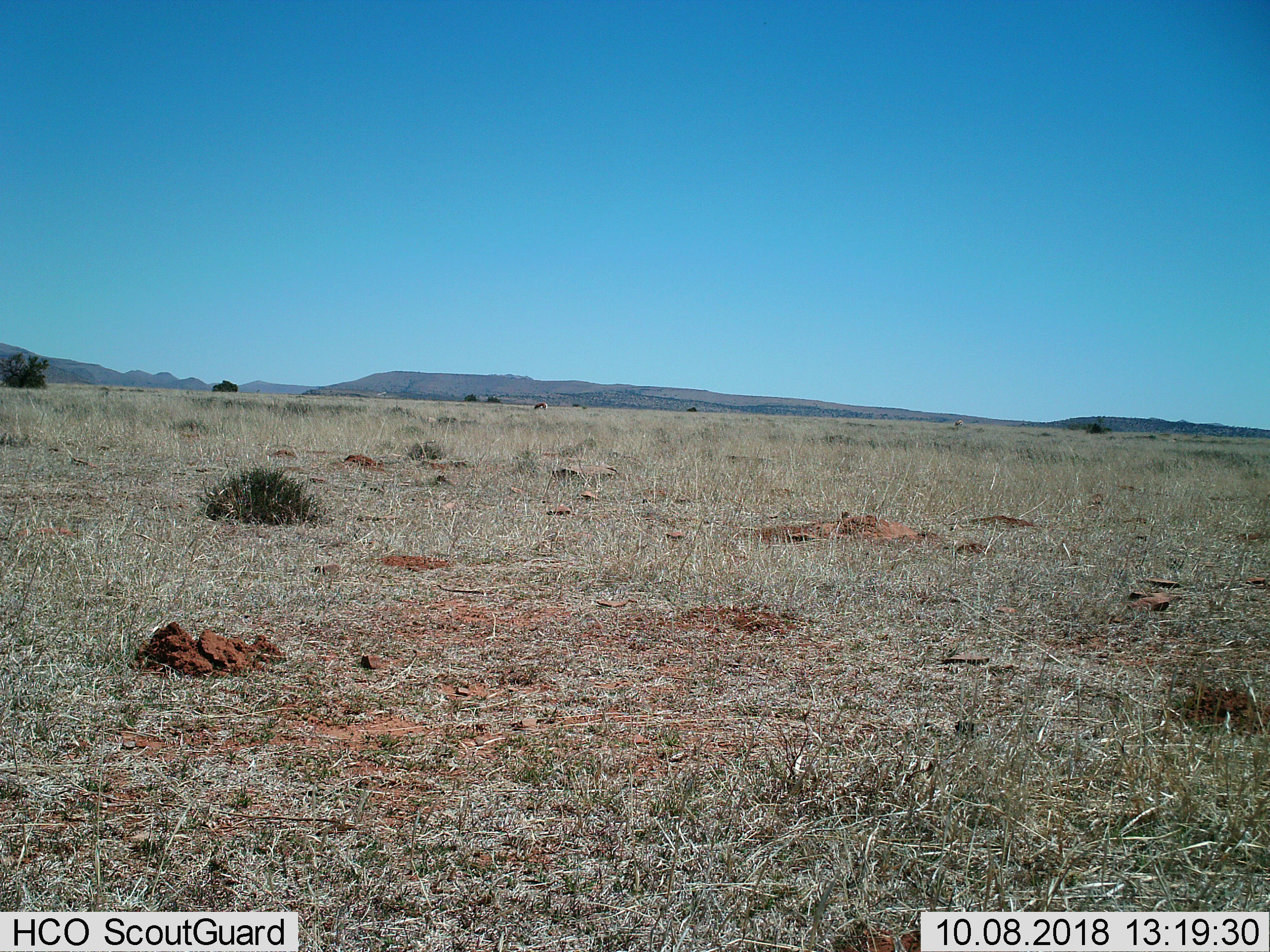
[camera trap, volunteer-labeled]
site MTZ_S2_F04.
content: unidentified animal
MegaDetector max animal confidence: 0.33